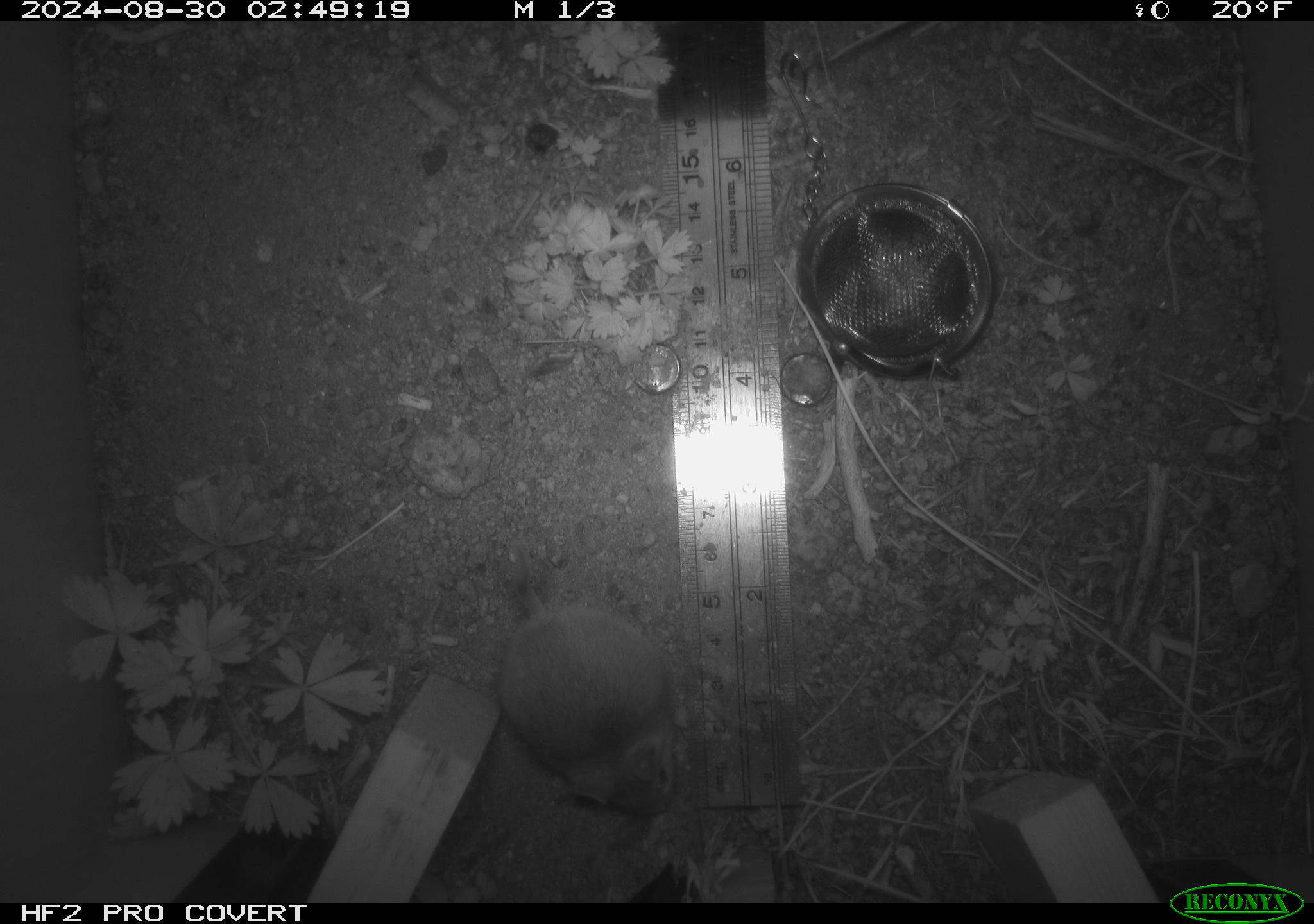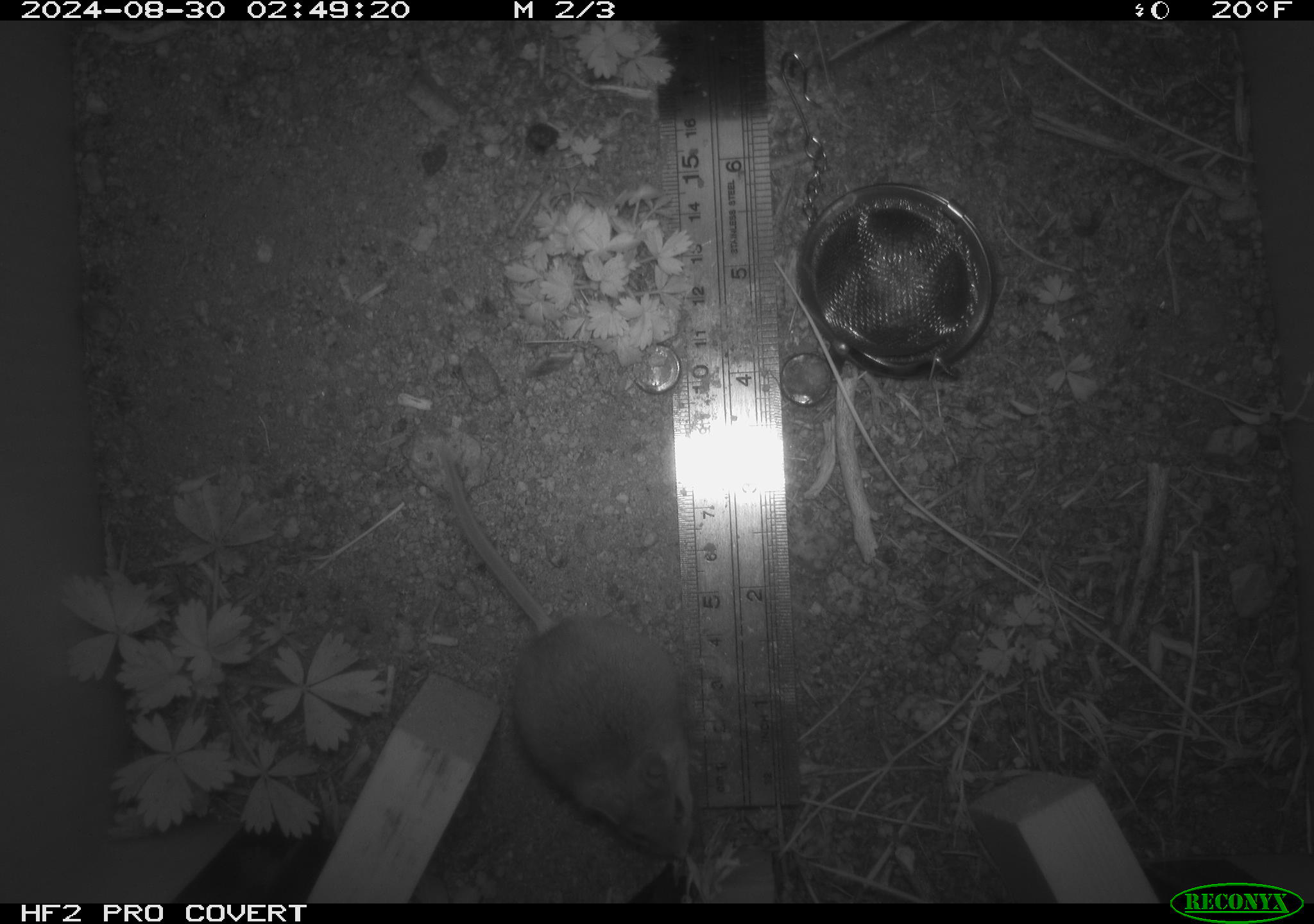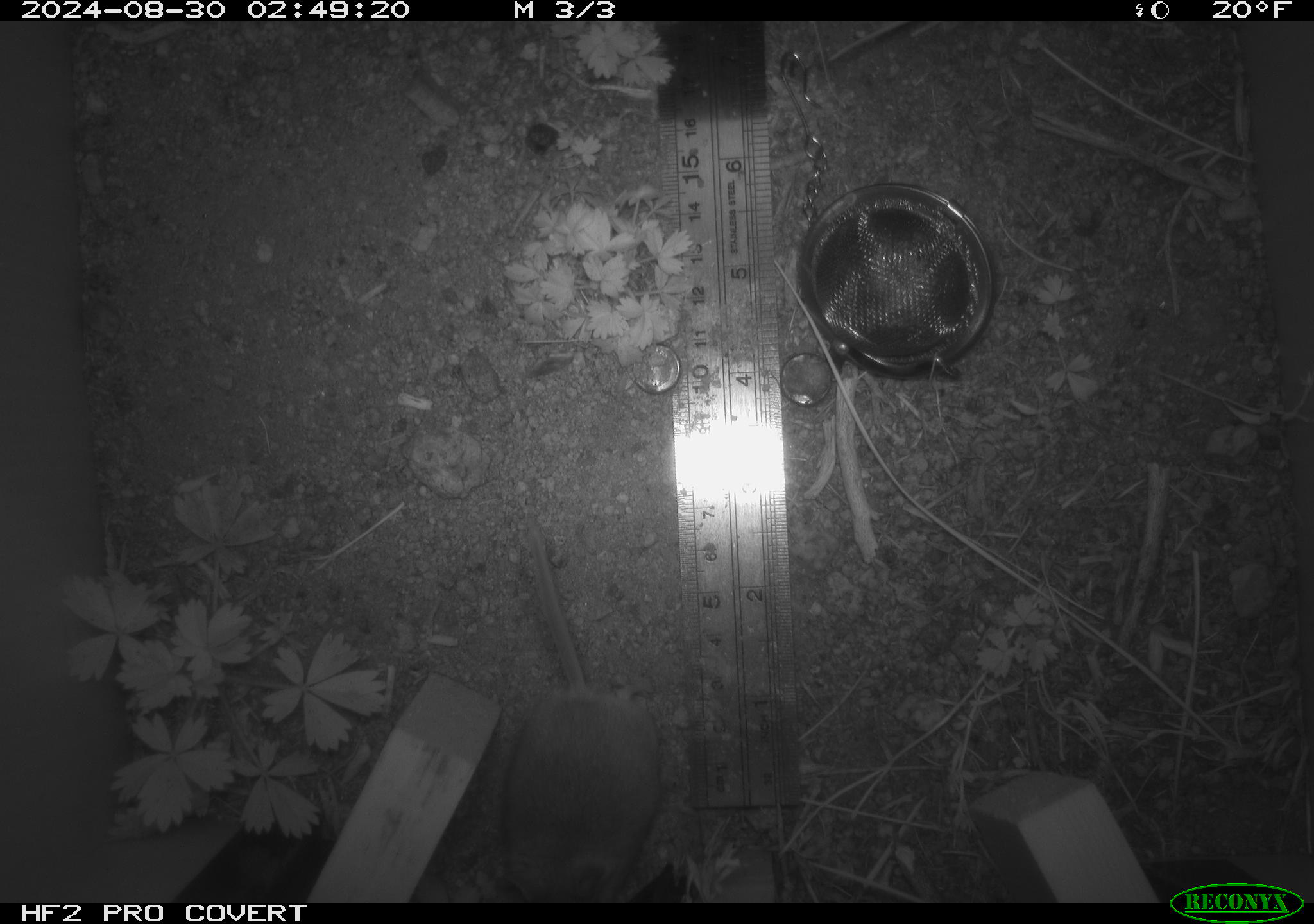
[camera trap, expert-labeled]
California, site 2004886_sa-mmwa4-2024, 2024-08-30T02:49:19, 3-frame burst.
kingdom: Animalia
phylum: Chordata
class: Mammalia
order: Rodentia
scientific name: Rodentia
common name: mouse species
Mouse species (Rodentia).